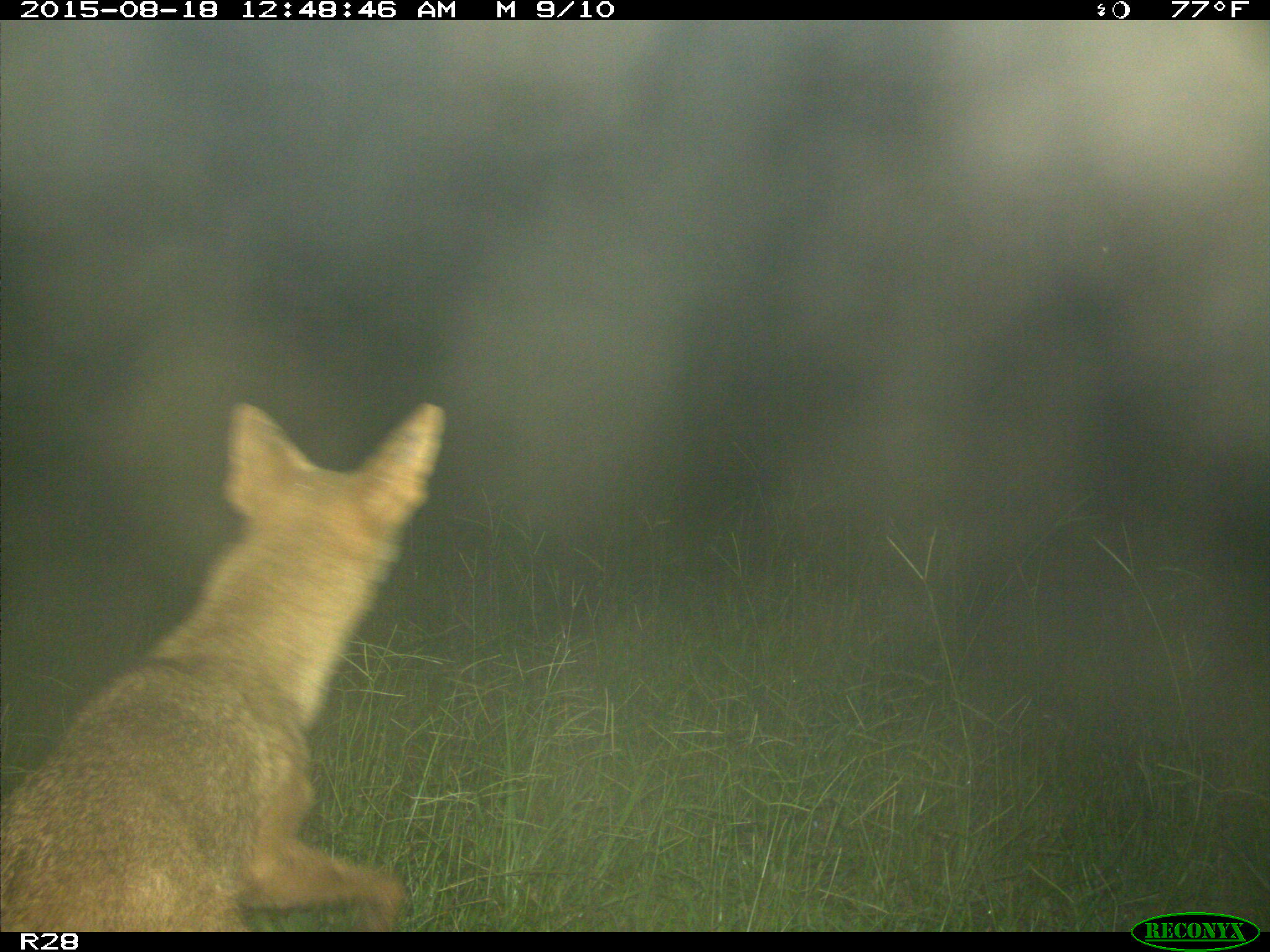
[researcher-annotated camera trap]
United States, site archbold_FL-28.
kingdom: Animalia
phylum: Chordata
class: Mammalia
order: Carnivora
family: Canidae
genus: Canis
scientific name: Canis latrans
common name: coyote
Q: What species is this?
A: Canis latrans (coyote).